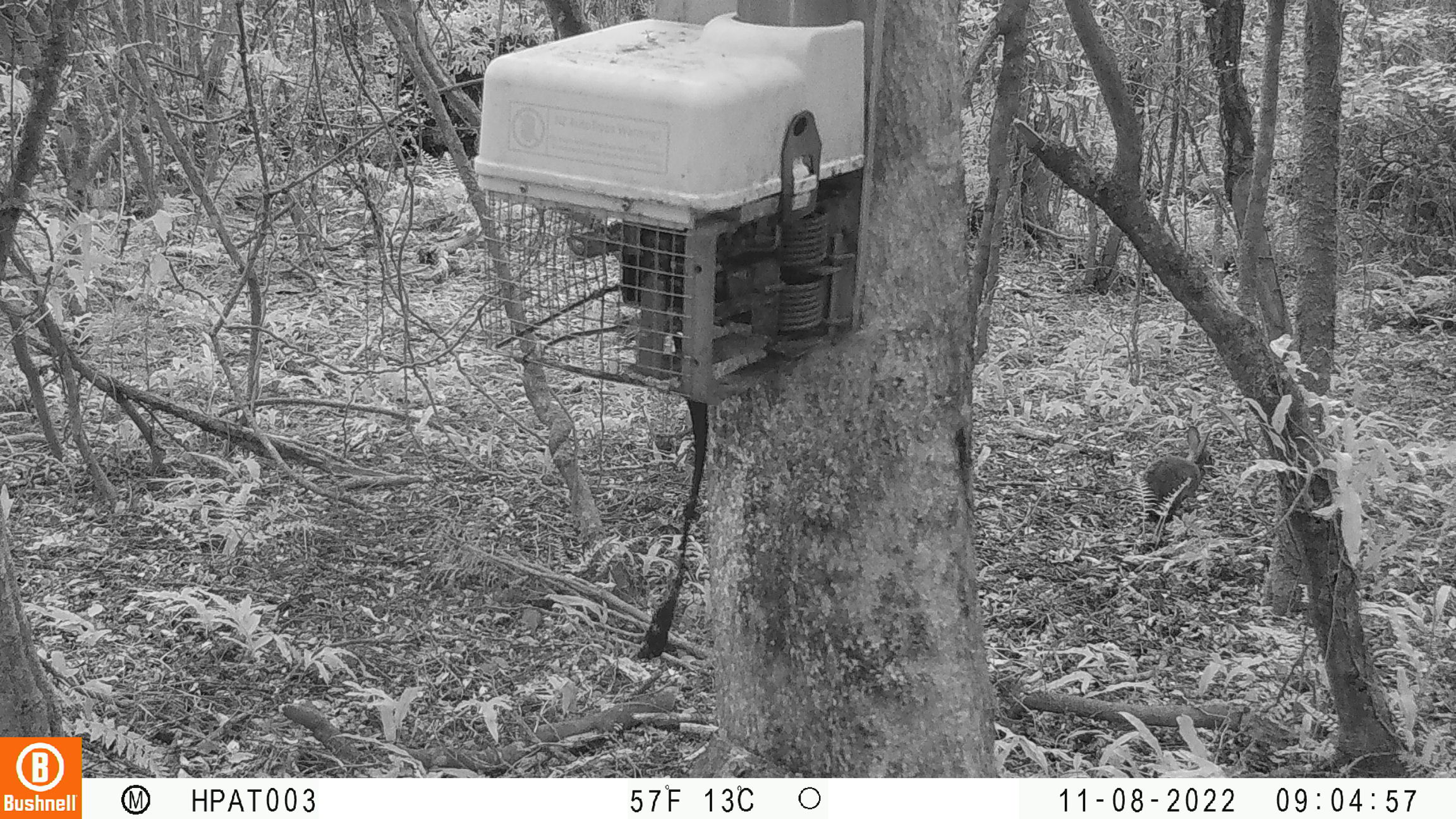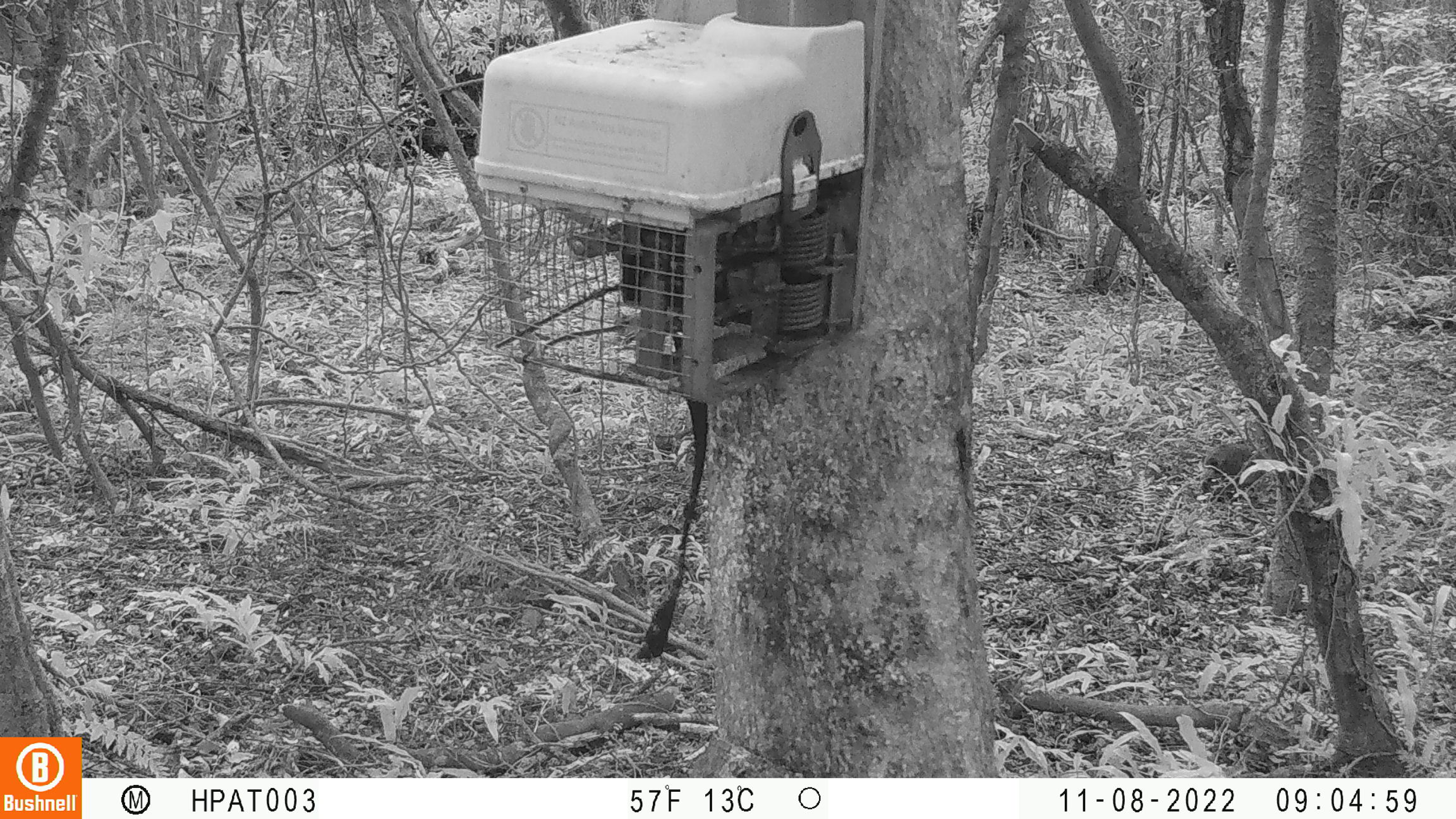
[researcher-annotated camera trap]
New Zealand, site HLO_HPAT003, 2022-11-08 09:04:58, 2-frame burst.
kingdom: Animalia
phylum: Chordata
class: Mammalia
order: Lagomorpha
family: Leporidae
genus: Oryctolagus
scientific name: Oryctolagus cuniculus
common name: european rabbit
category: rabbit